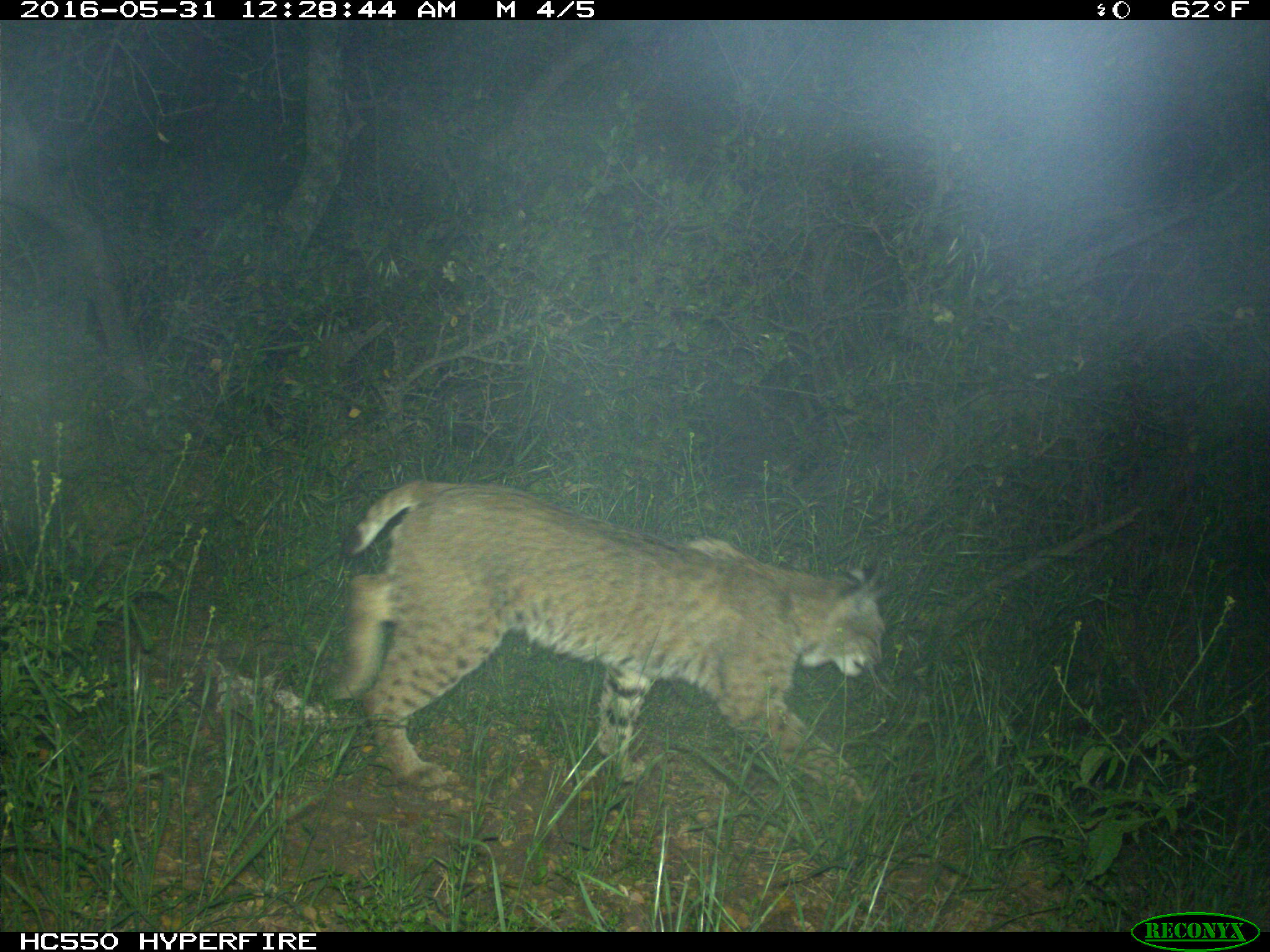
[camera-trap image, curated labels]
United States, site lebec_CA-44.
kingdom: Animalia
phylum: Chordata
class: Mammalia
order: Carnivora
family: Felidae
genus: Lynx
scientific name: Lynx rufus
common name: bobcat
Lynx rufus (bobcat).